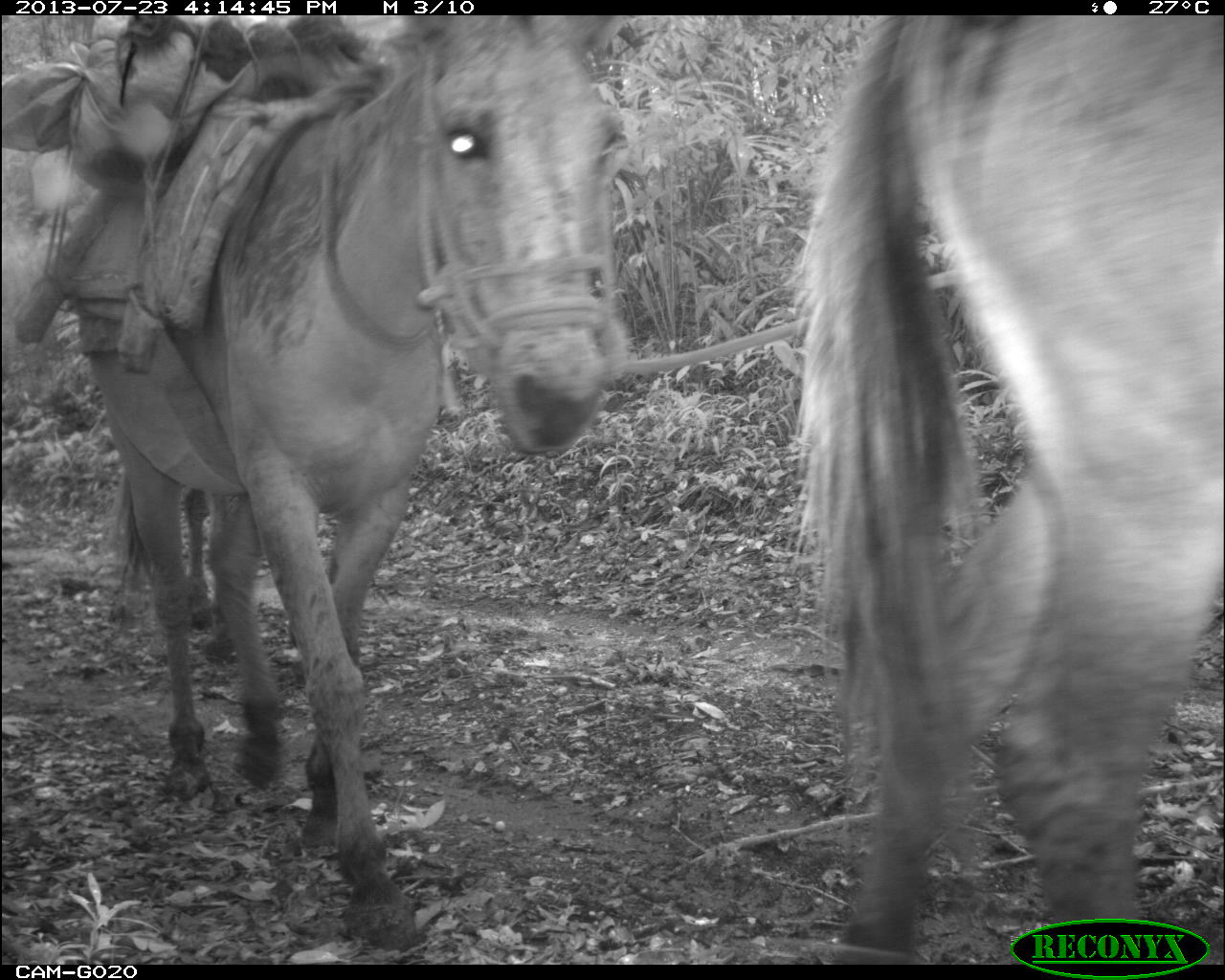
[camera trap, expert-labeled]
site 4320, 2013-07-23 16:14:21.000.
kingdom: Animalia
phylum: Chordata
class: Mammalia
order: Perissodactyla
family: Equidae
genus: Equus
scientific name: Equus ferus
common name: wild horse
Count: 3.